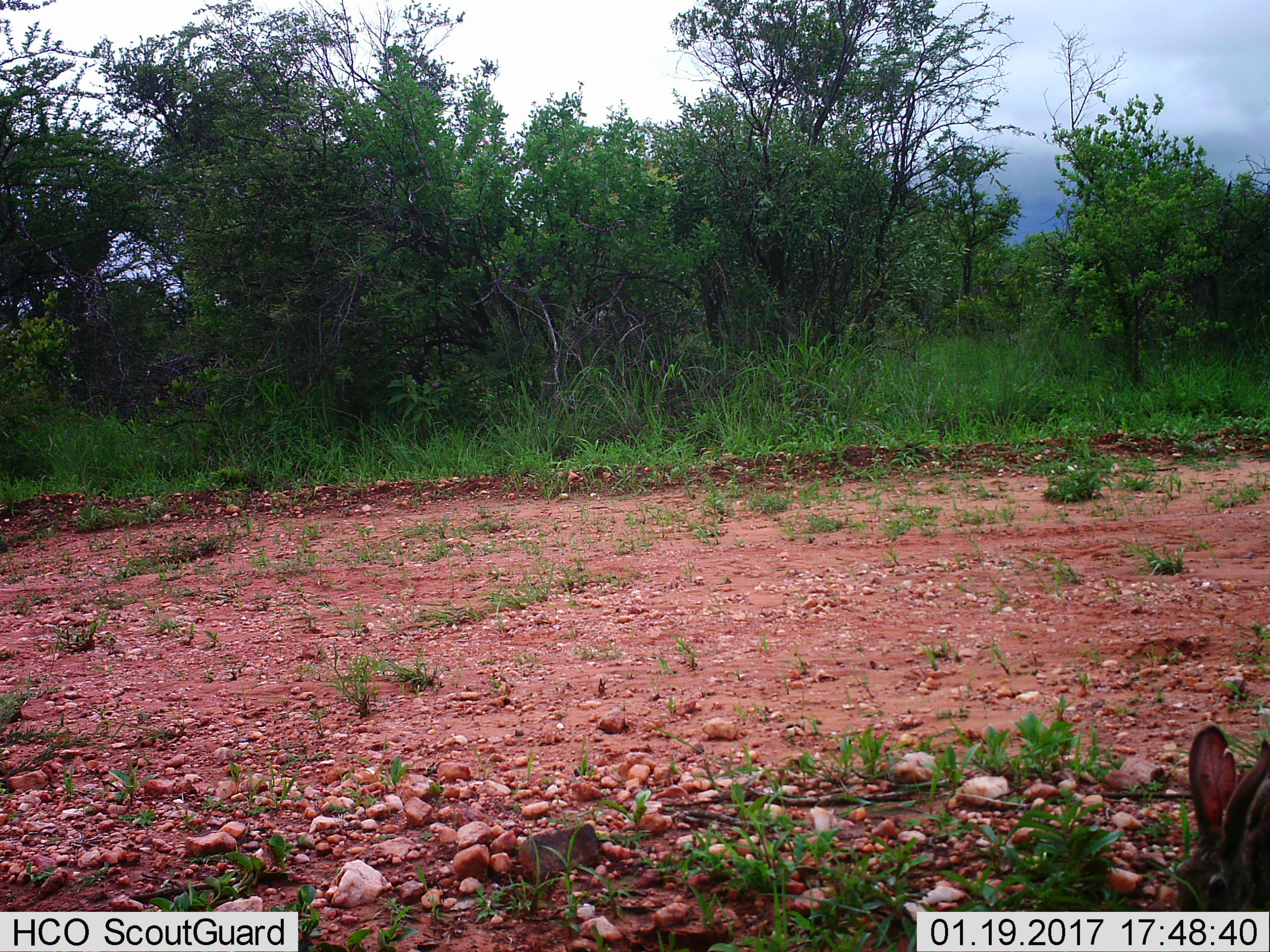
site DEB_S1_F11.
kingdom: Animalia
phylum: Chordata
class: Mammalia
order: Lagomorpha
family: Leporidae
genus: Lepus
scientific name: Lepus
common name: hare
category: hareunknown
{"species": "hareunknown (hare) (Lepus)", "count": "1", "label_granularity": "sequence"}